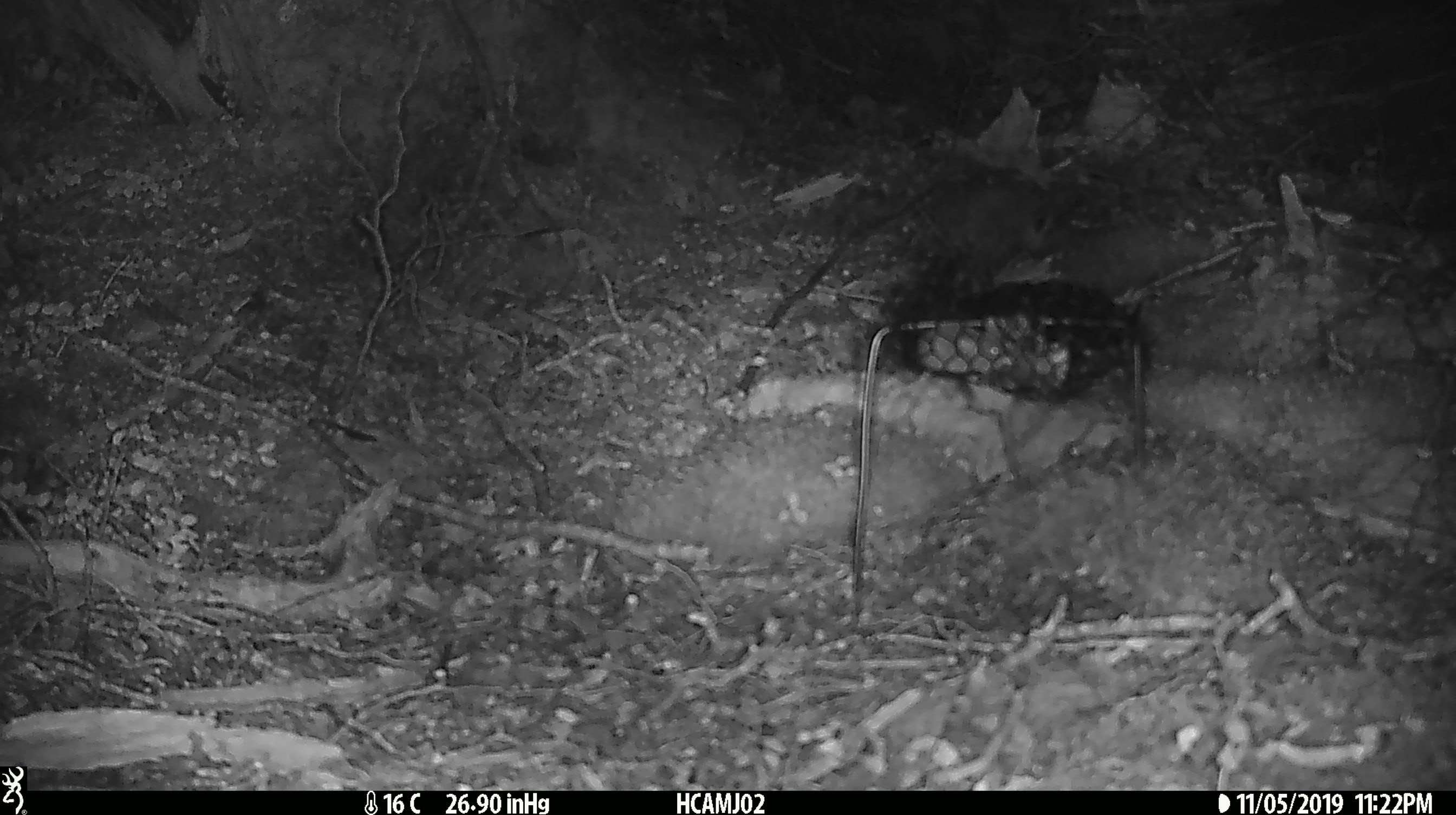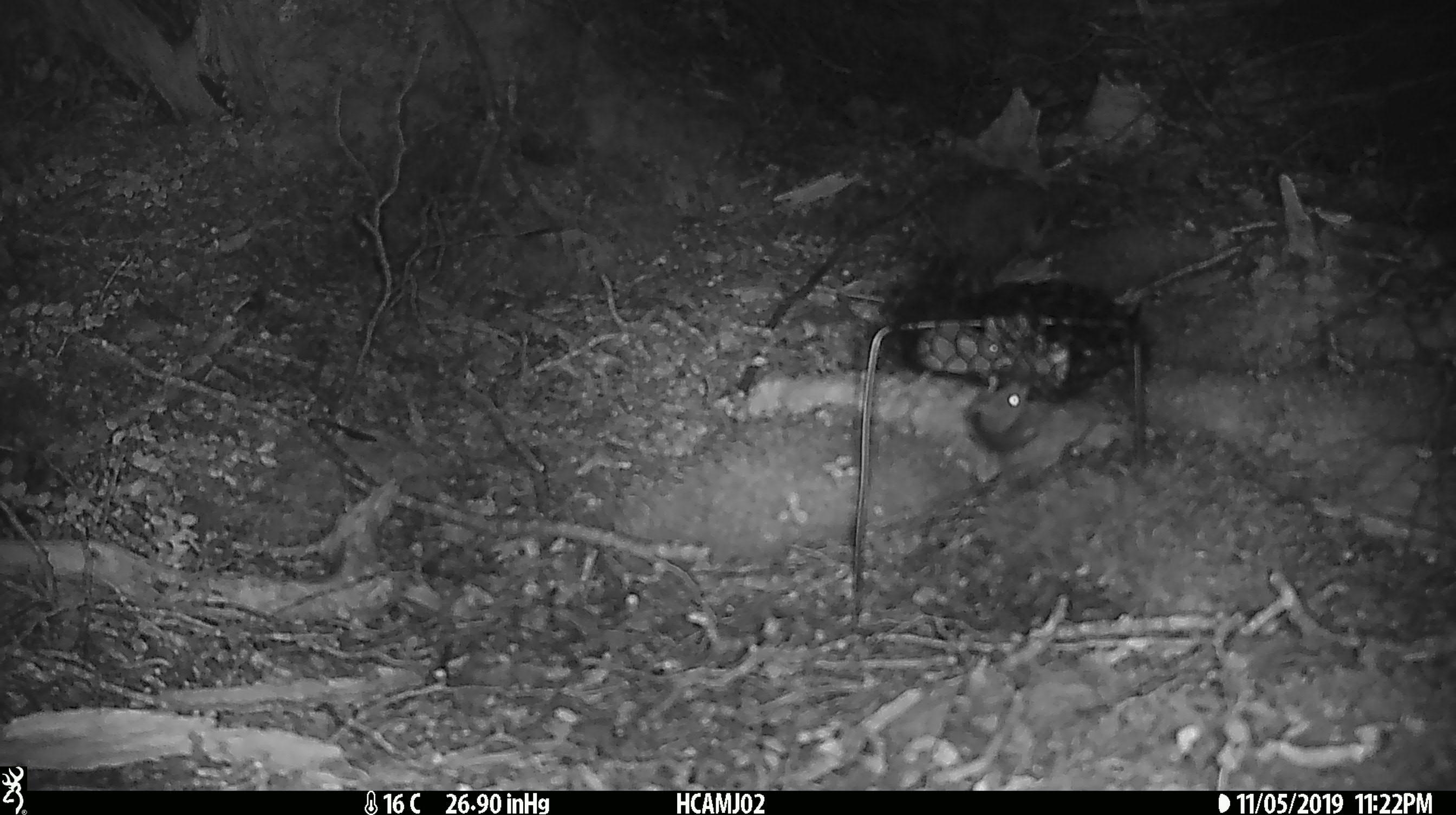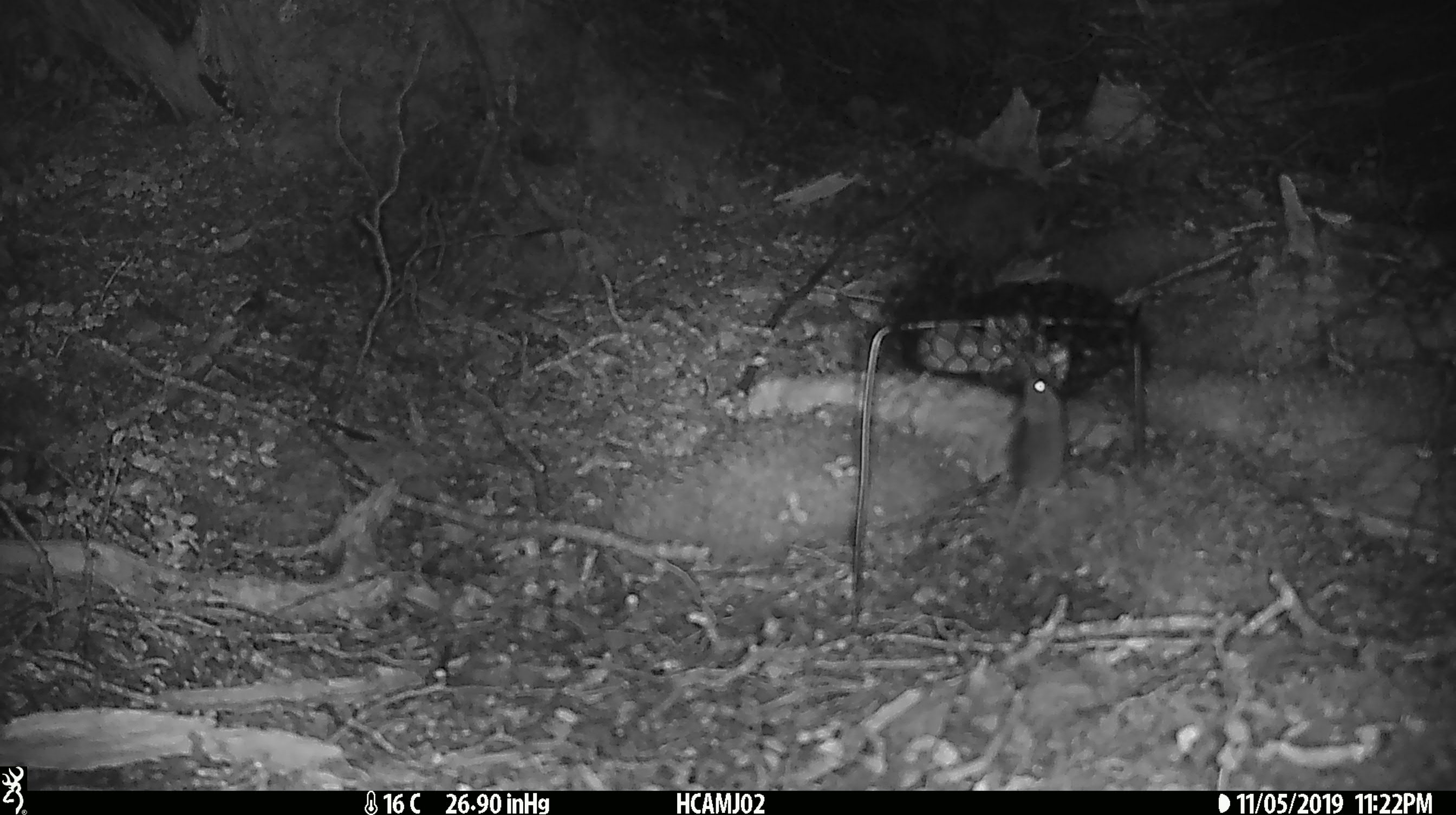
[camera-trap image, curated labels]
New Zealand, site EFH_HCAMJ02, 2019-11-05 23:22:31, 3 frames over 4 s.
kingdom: Animalia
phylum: Chordata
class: Mammalia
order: Rodentia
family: Muridae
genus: Mus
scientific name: Mus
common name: mouse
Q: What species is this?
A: Mouse (Mus).